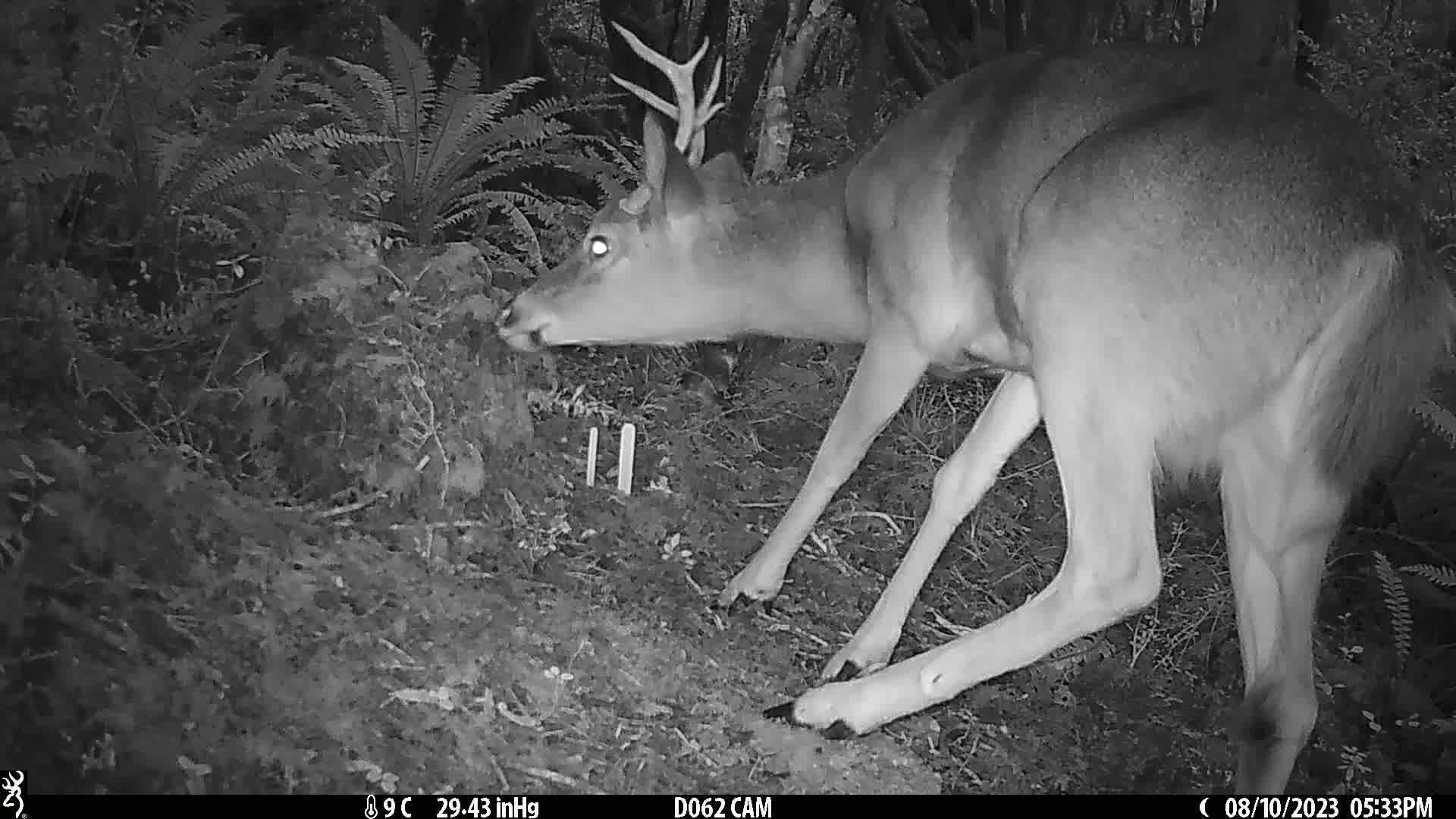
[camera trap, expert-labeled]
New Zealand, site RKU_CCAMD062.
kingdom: Animalia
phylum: Chordata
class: Mammalia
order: Artiodactyla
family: Cervidae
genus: Odocoileus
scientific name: Odocoileus virginianus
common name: white-tailed deer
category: white tailed deer